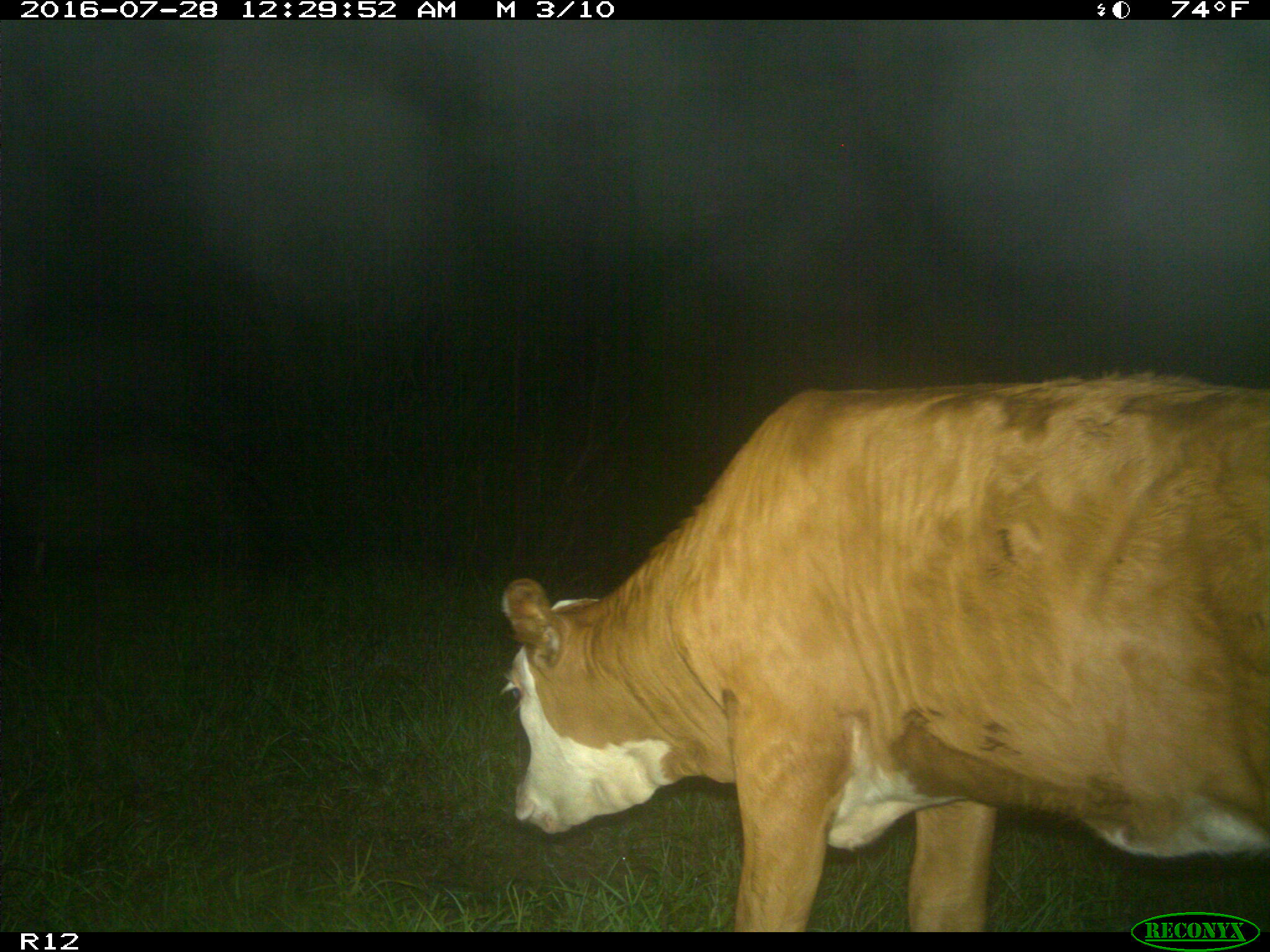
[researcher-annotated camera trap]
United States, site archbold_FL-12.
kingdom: Animalia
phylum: Chordata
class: Mammalia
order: Artiodactyla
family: Bovidae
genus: Bos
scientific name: Bos taurus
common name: domestic cow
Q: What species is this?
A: Bos taurus (domestic cow).